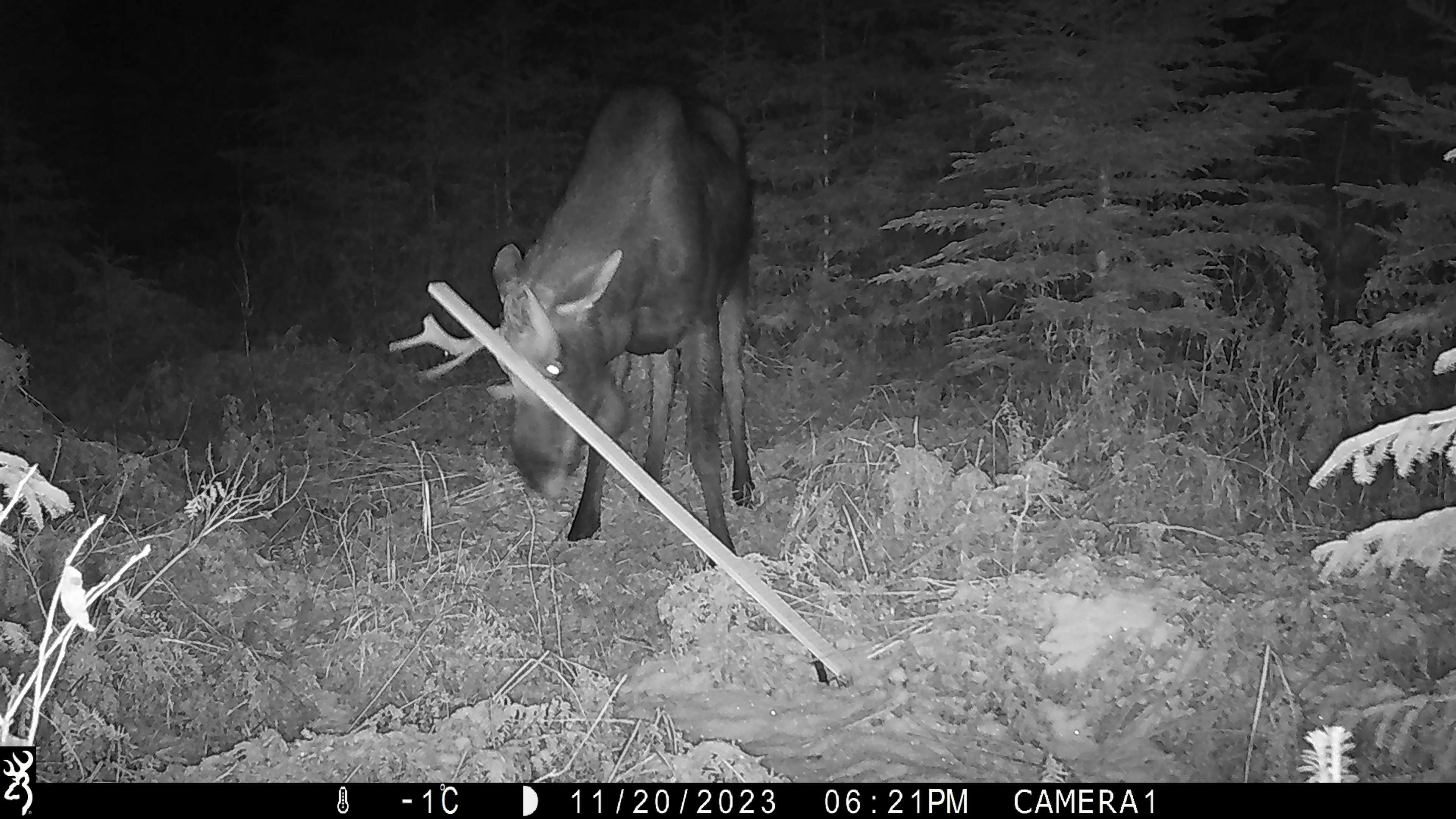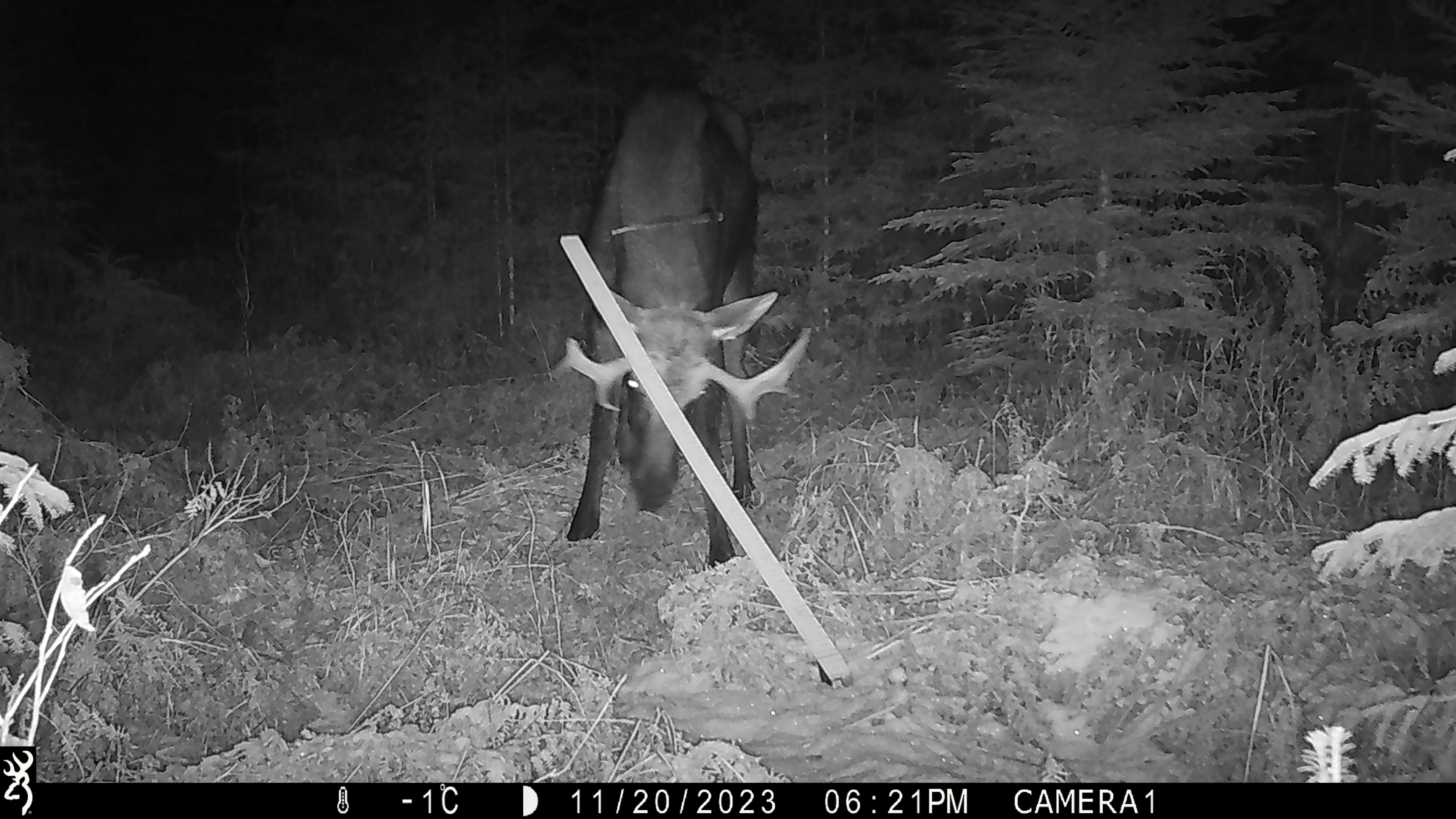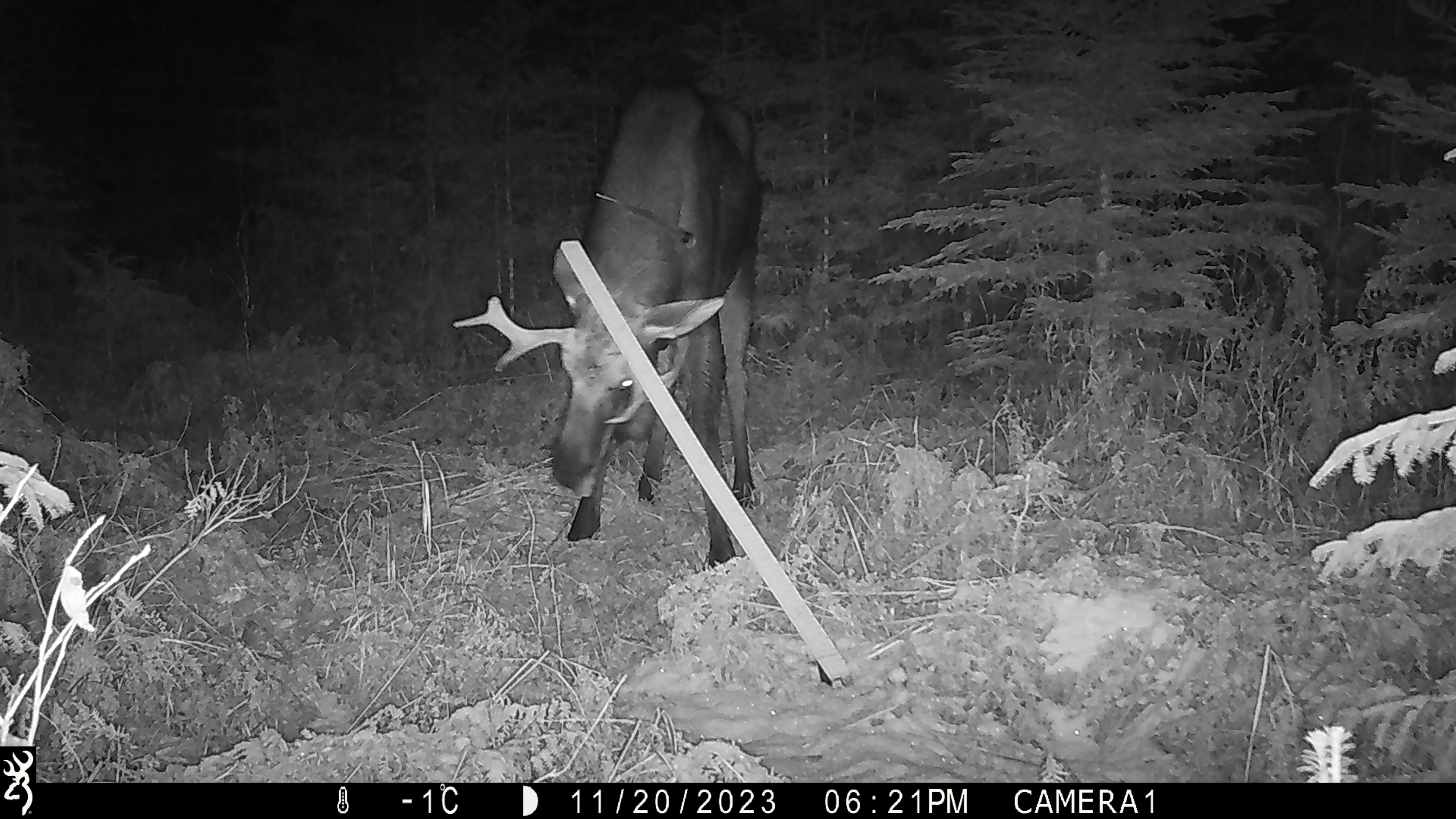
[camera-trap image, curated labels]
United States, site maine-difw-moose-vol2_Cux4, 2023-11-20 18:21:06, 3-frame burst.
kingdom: Animalia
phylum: Chordata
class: Mammalia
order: Artiodactyla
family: Cervidae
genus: Alces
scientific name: Alces alces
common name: moose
Moose (Alces alces).